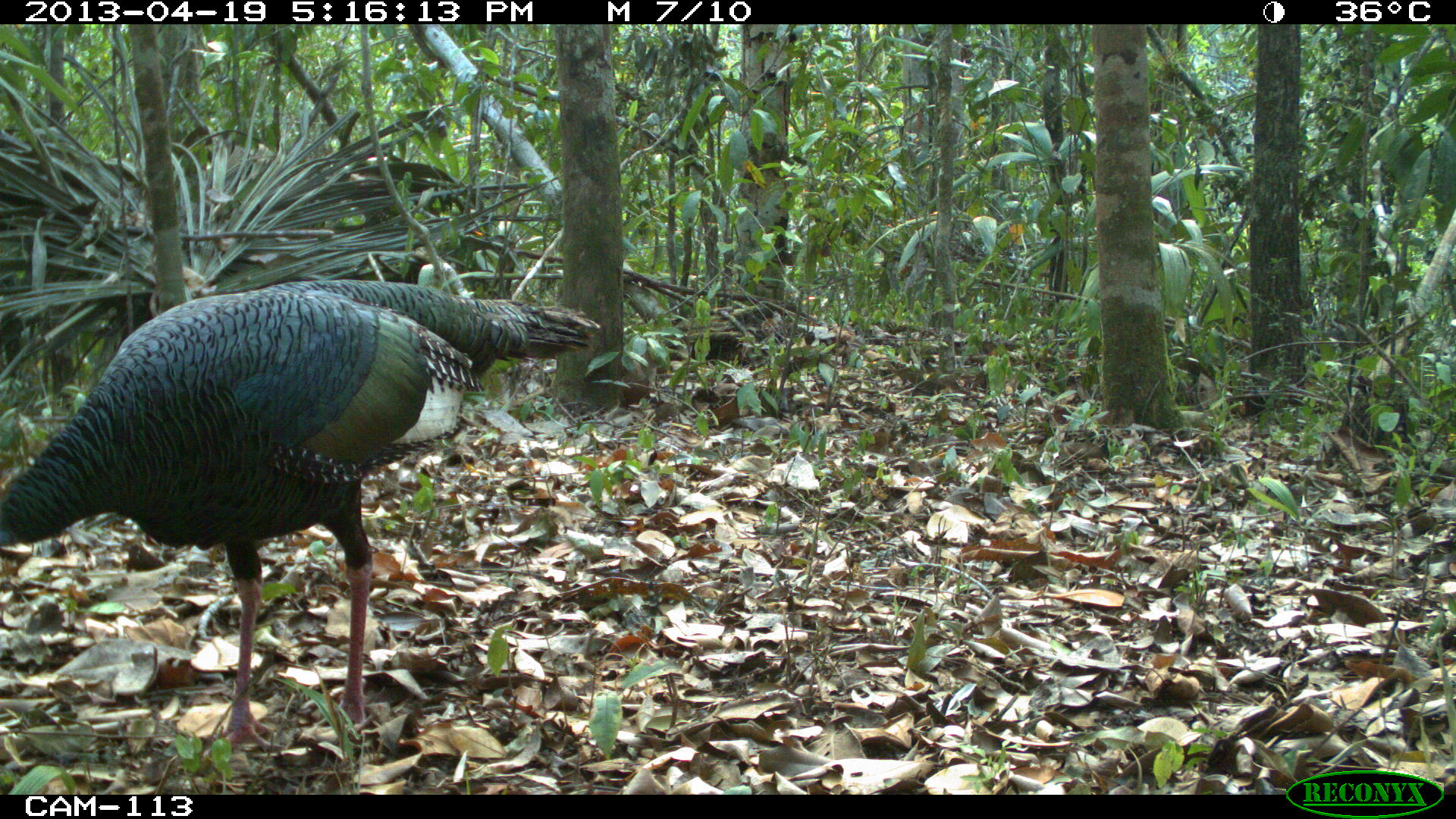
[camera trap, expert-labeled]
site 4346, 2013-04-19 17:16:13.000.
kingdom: Animalia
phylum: Chordata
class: Aves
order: Galliformes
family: Phasianidae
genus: Meleagris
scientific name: Meleagris ocellata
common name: ocellated turkey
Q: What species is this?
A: Meleagris ocellata (ocellated turkey).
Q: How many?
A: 1.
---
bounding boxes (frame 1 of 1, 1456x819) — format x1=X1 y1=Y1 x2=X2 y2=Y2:
meleagris ocellata: x1=0 y1=275 x2=605 y2=753